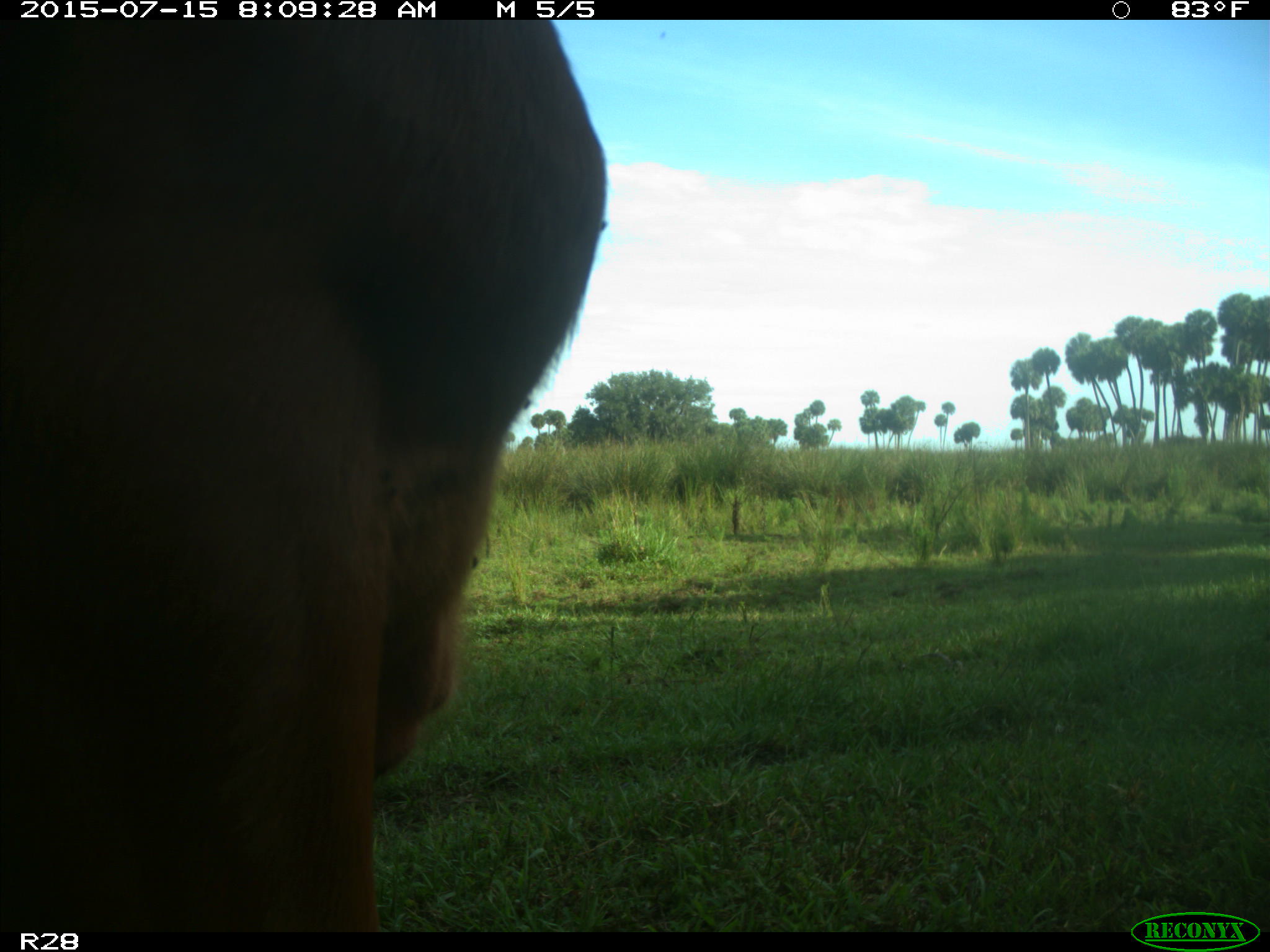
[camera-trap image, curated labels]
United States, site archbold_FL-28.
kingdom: Animalia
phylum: Chordata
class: Mammalia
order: Artiodactyla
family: Bovidae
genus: Bos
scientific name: Bos taurus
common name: domestic cow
Bos taurus (domestic cow).